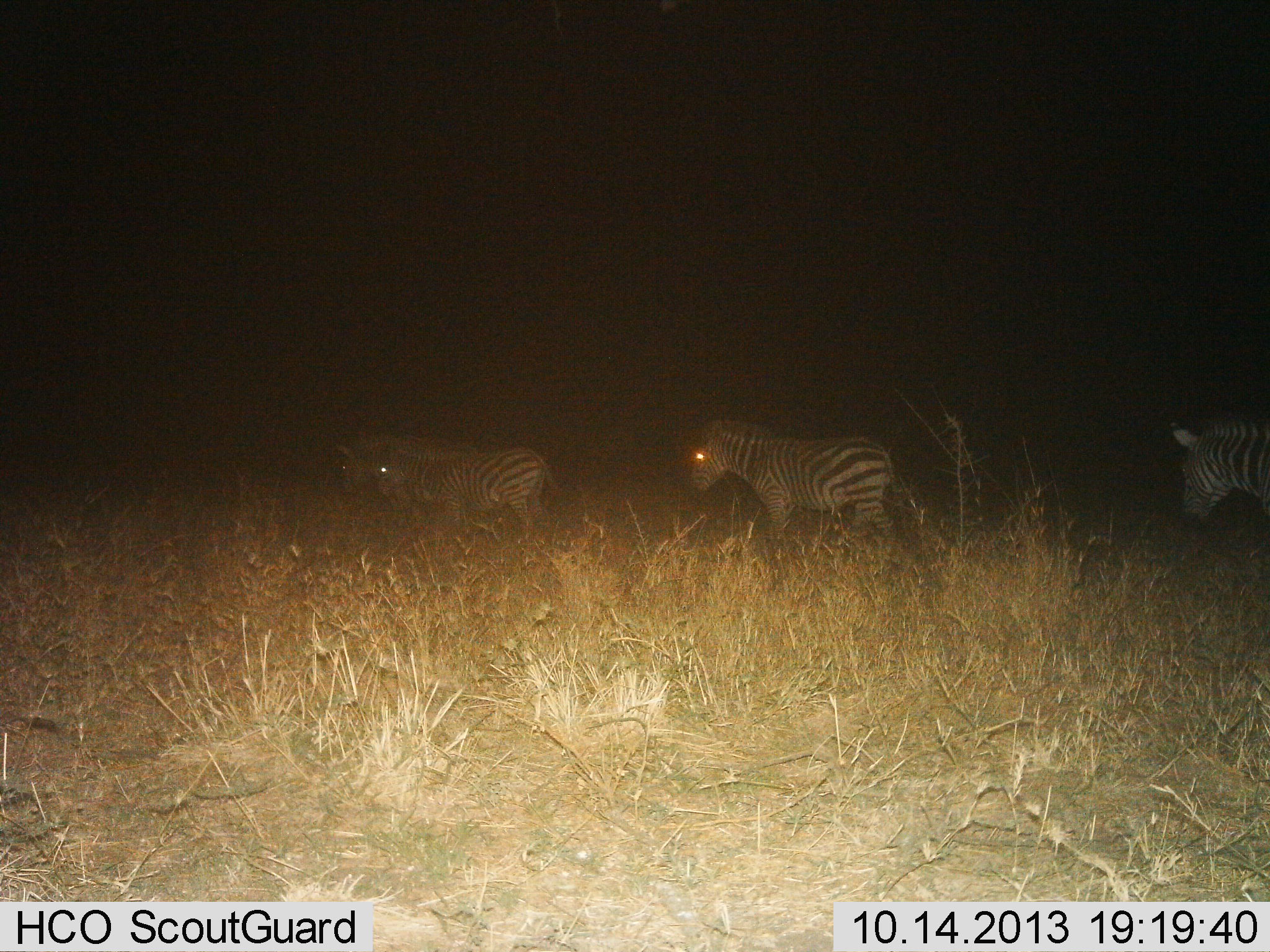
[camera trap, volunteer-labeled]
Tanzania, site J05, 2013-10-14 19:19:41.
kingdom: Animalia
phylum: Chordata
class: Mammalia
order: Perissodactyla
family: Equidae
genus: Equus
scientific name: Equus quagga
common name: plains zebra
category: zebra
Zebra (plains zebra) (Equus quagga), count 4. Behavior (volunteer vote fractions): standing 12%, resting 0%, moving 85%, interacting 6%. Young present (vote fraction): 6%. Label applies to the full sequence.